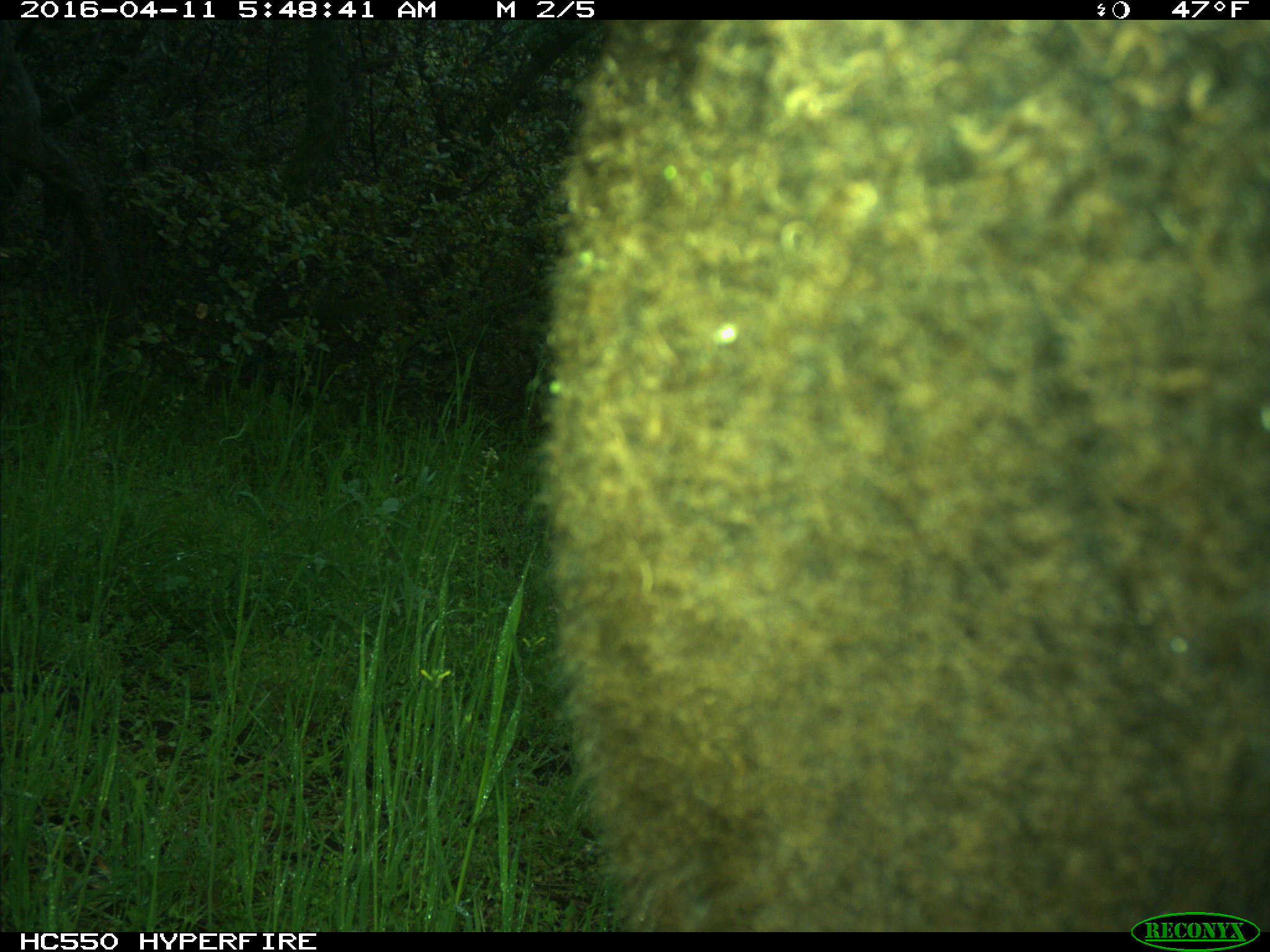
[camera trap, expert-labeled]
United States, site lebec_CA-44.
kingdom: Animalia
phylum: Chordata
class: Mammalia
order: Artiodactyla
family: Bovidae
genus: Bos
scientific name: Bos taurus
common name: domestic cow